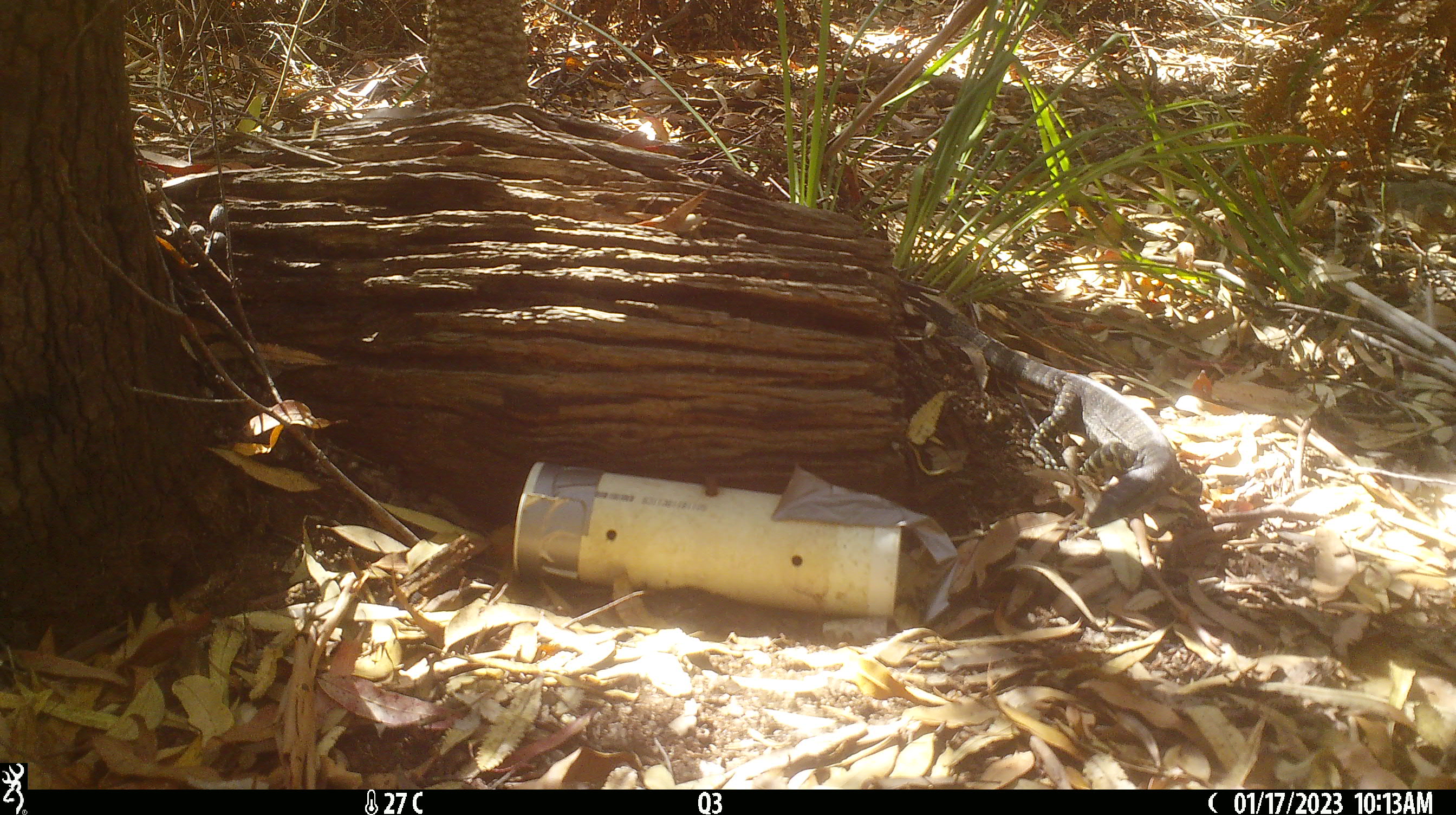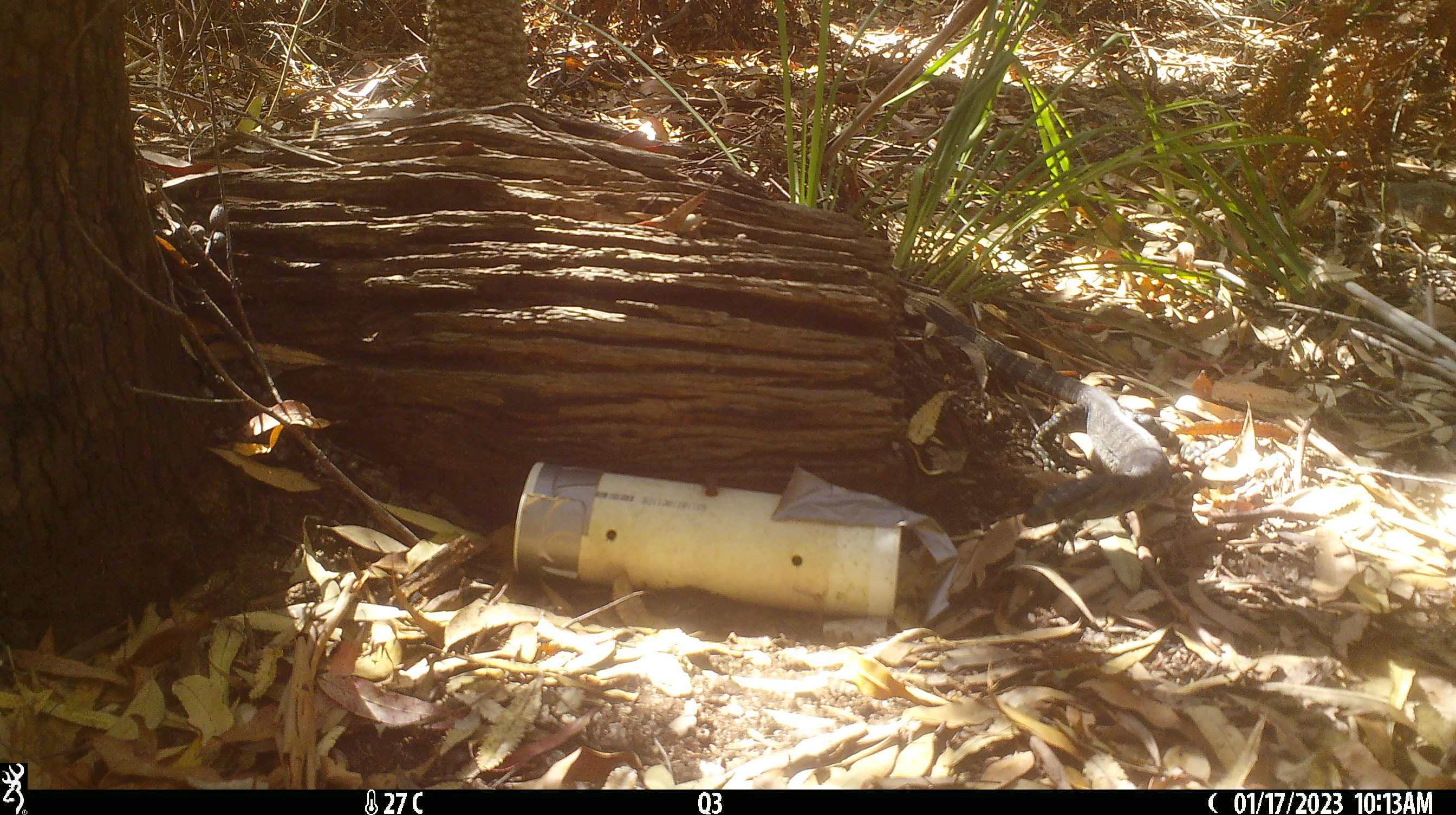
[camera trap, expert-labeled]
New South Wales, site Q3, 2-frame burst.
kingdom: Animalia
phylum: Chordata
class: Reptilia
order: Squamata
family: Varanidae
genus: Varanus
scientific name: Varanus varius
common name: lace monitor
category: goanna